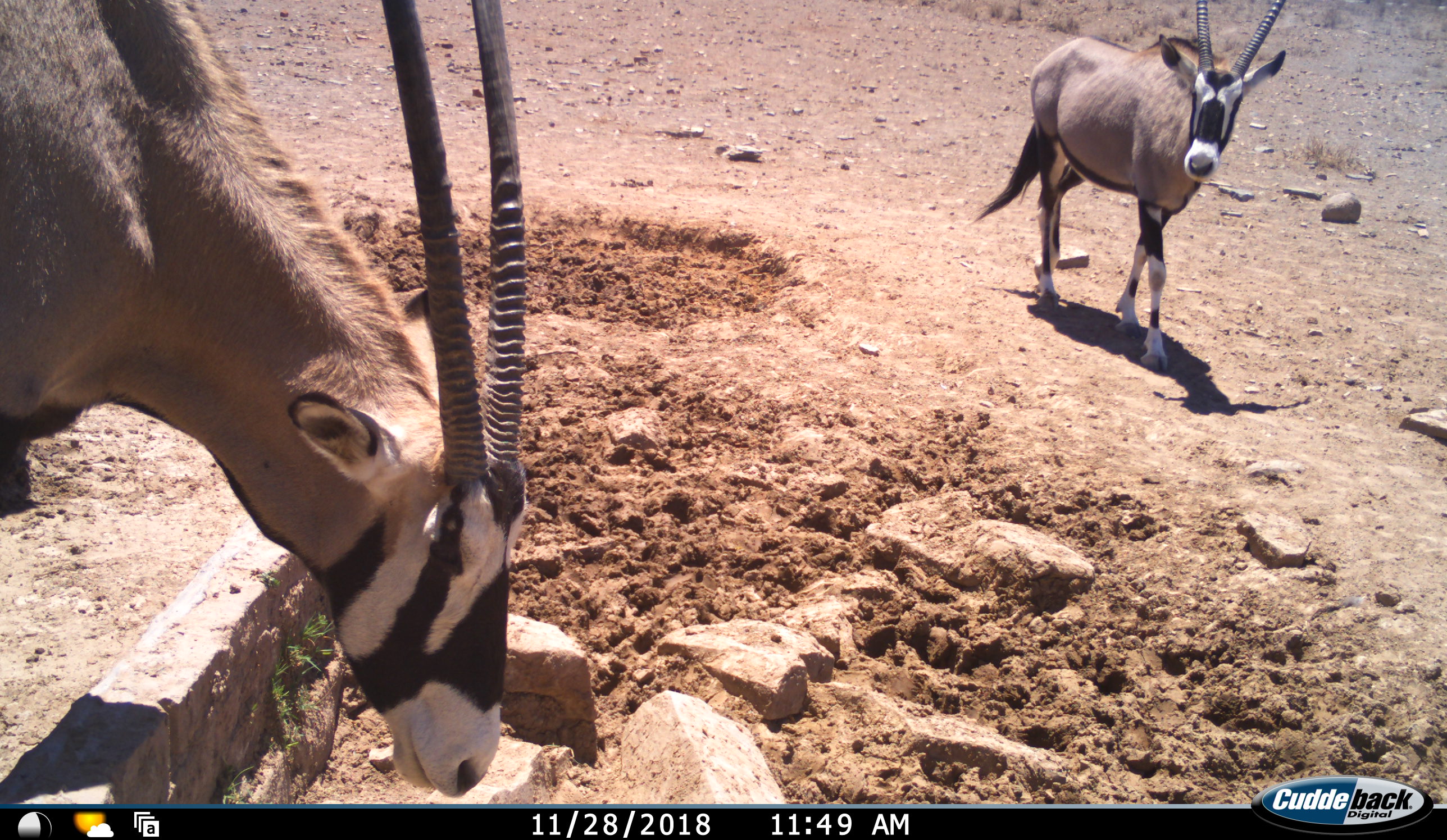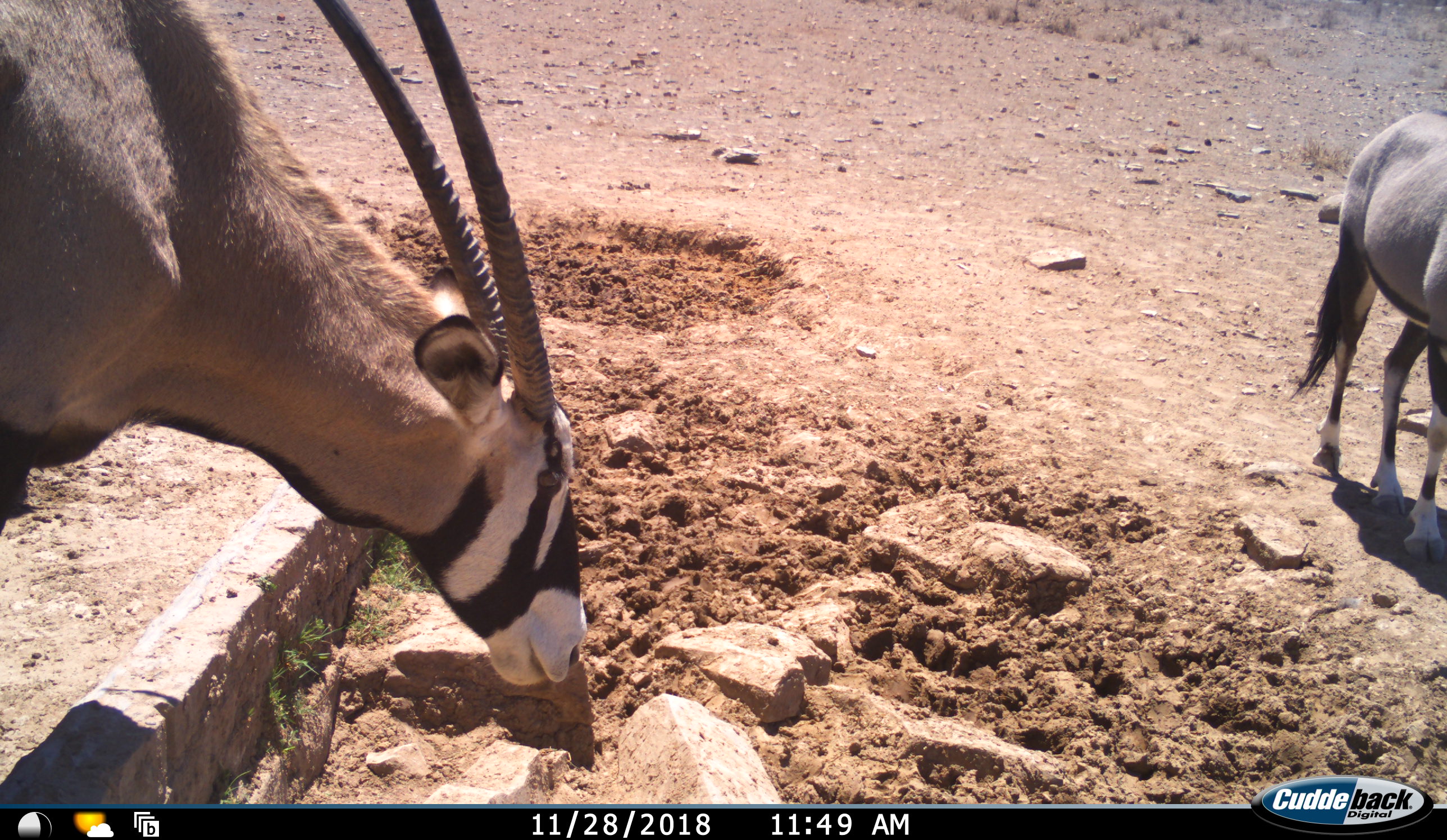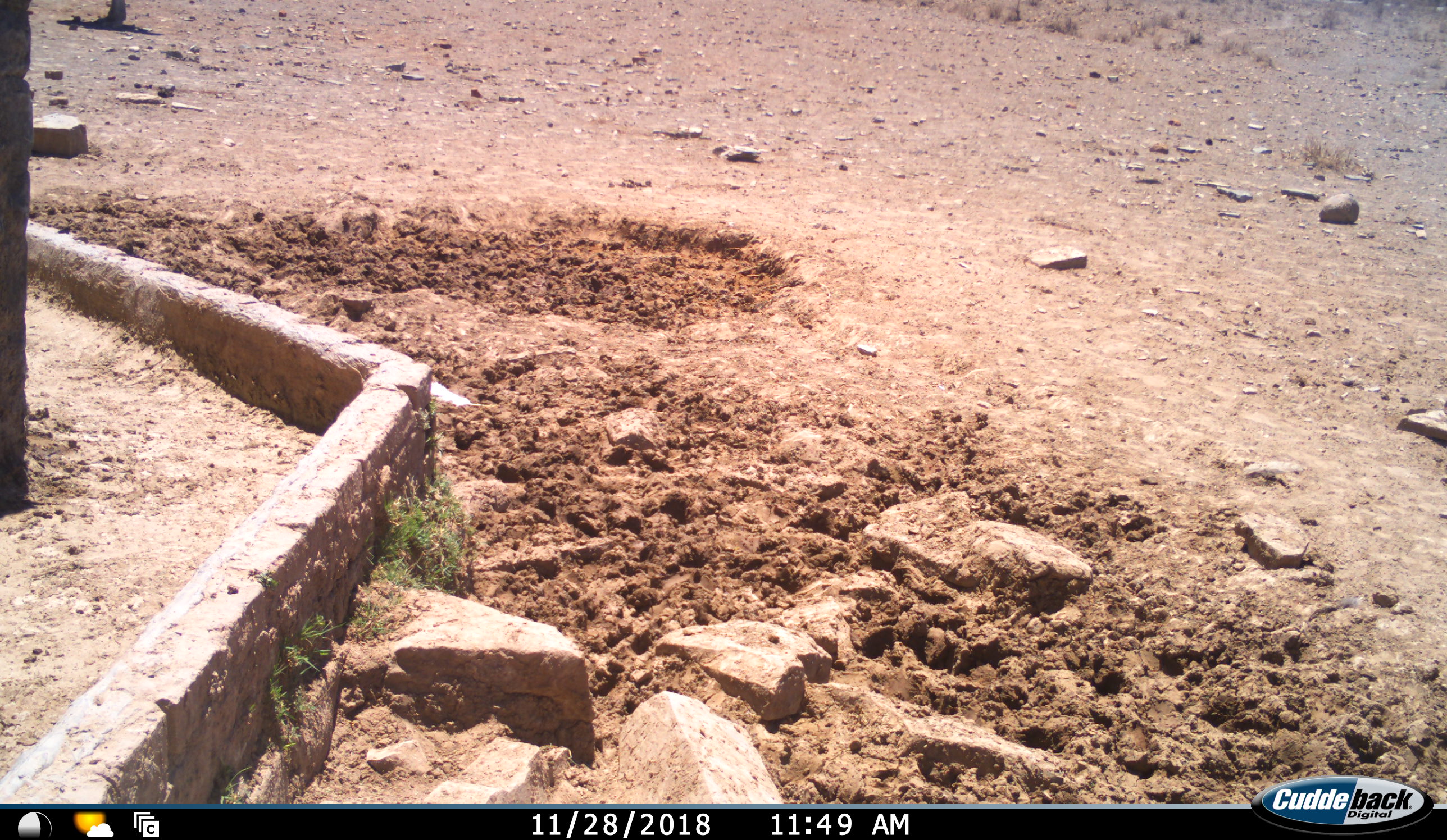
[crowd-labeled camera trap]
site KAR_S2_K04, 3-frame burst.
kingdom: Animalia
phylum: Chordata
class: Mammalia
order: Artiodactyla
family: Bovidae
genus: Oryx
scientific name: Oryx gazella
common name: gemsbok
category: oryx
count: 2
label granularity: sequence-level